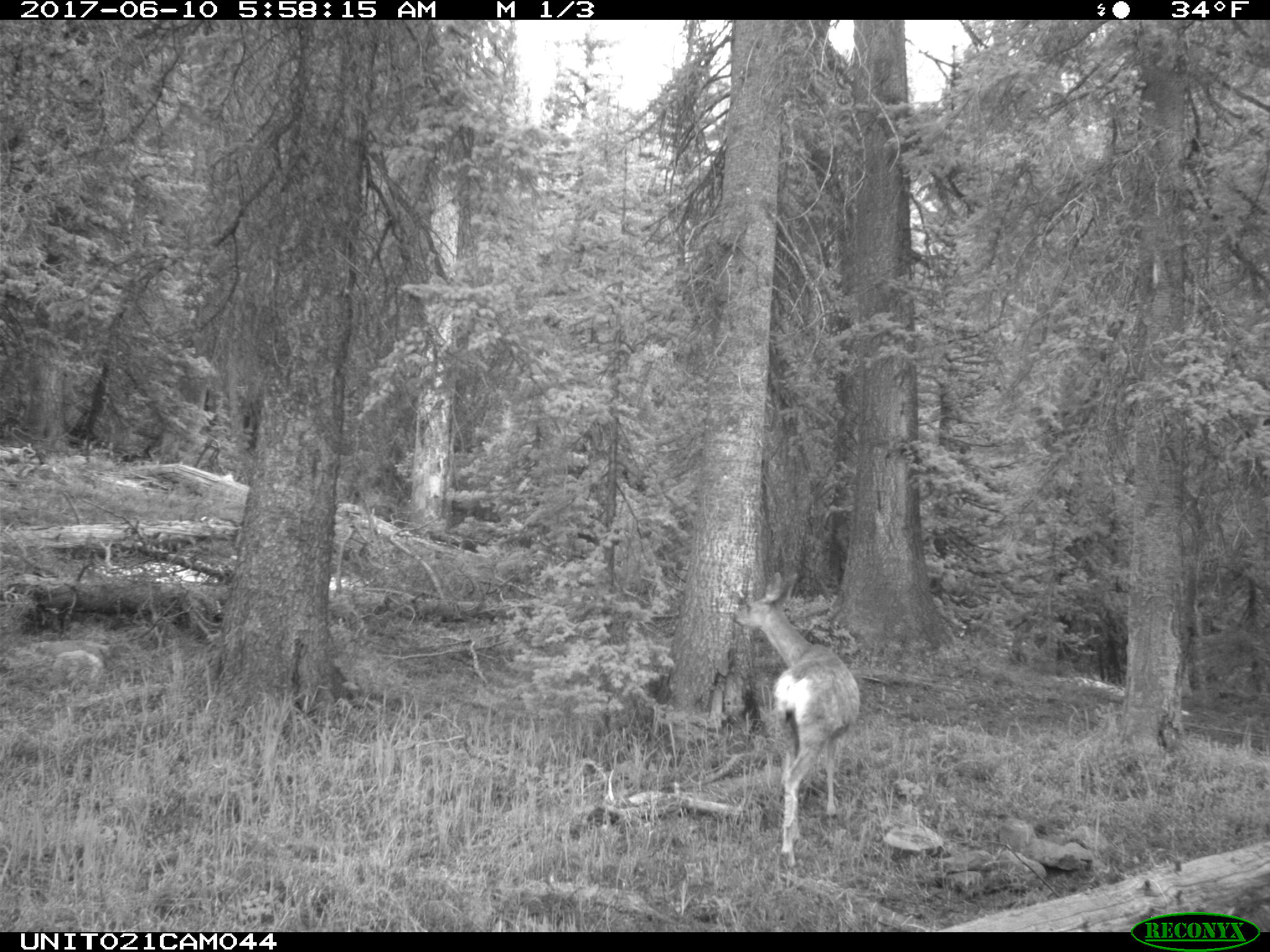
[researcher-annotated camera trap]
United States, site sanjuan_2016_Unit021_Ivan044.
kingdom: Animalia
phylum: Chordata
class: Mammalia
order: Artiodactyla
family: Cervidae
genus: Odocoileus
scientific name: Odocoileus hemionus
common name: mule deer